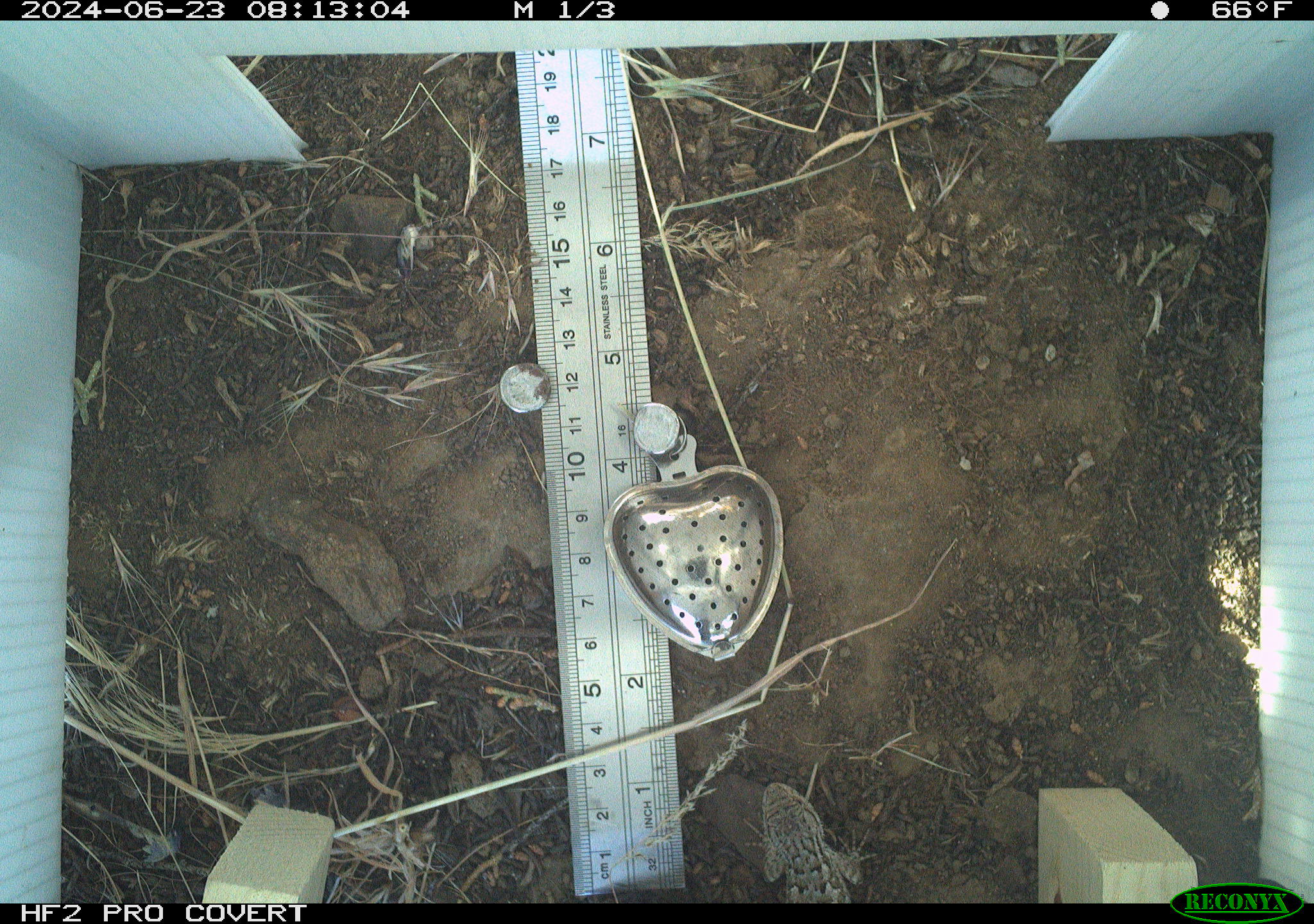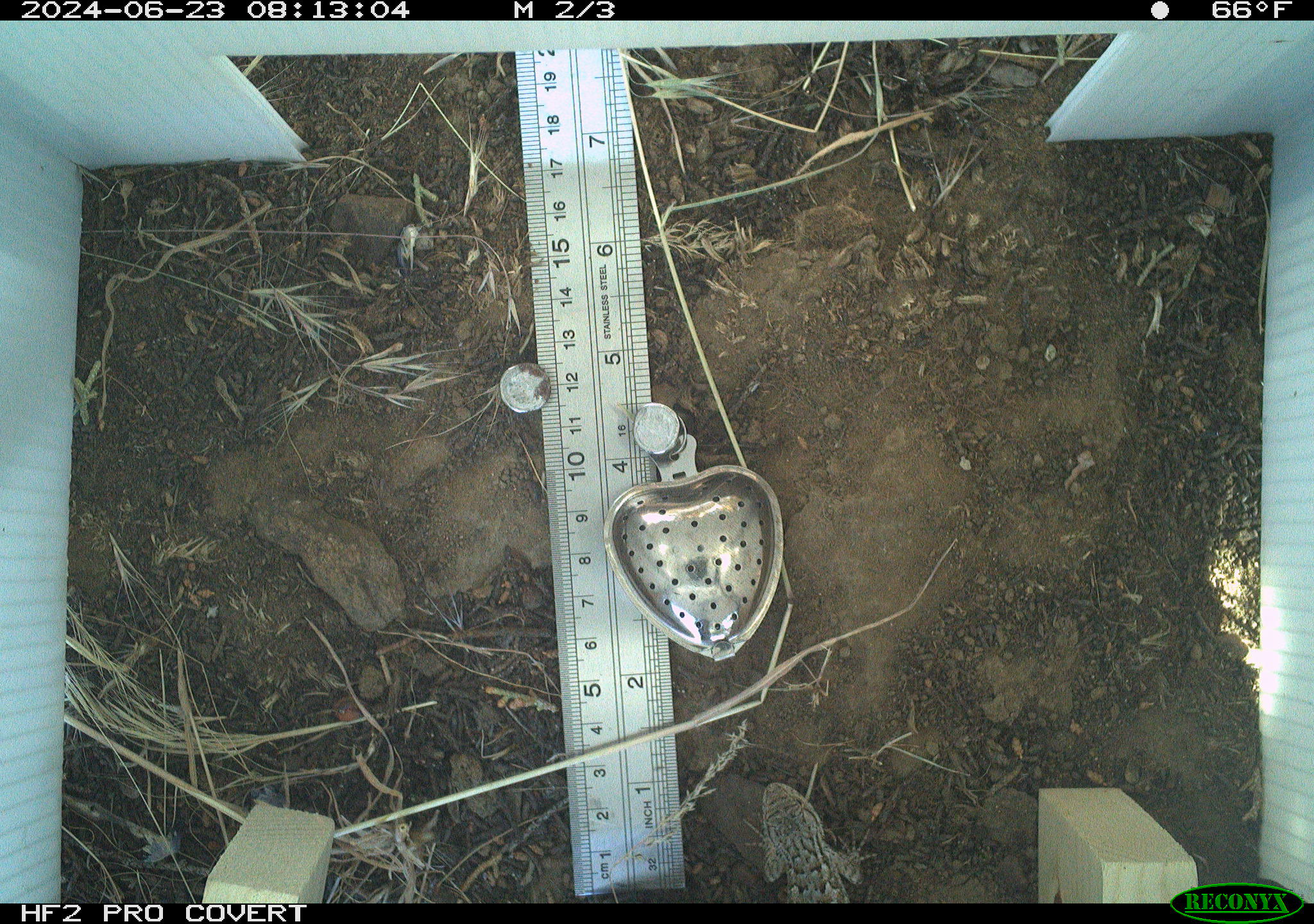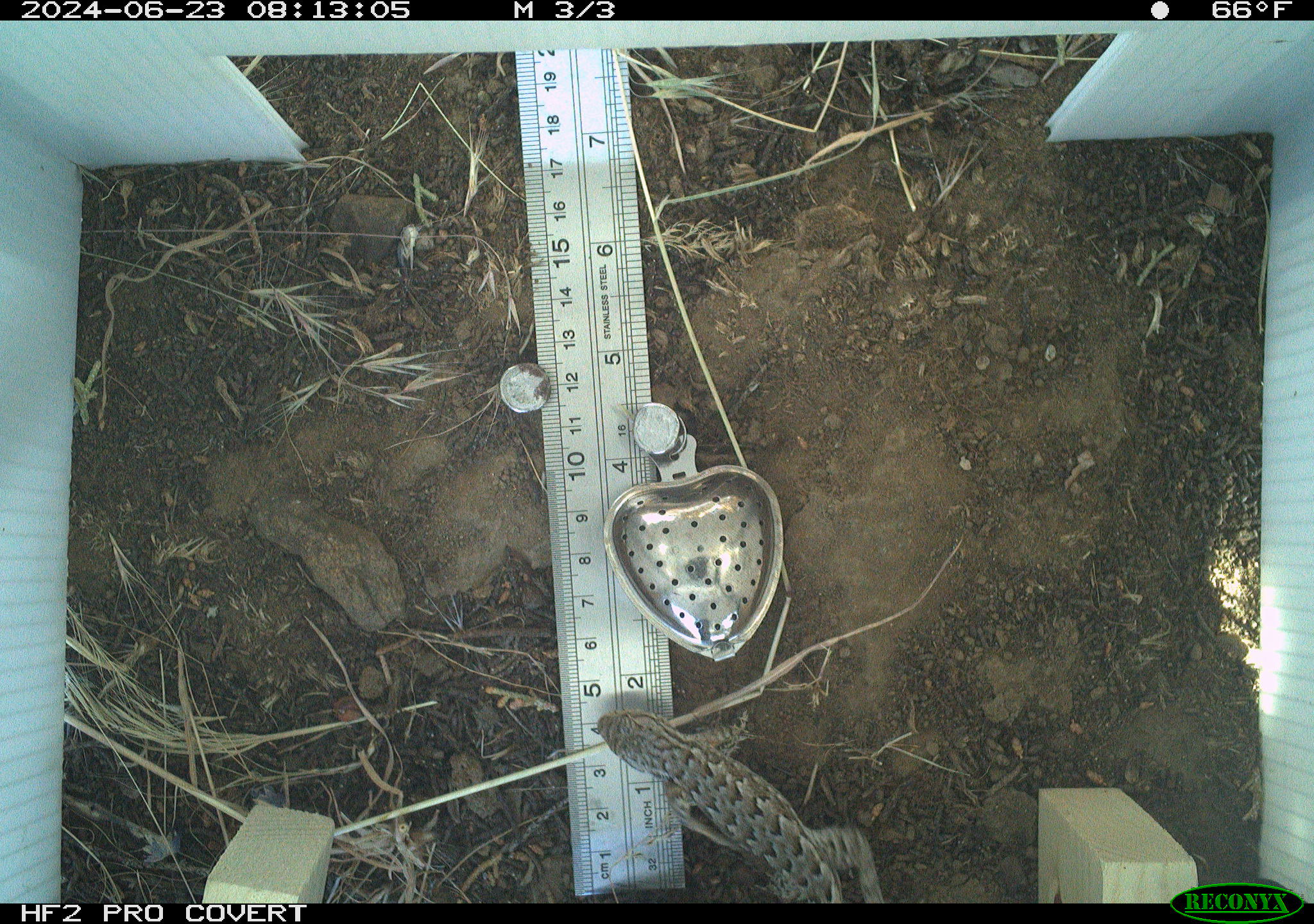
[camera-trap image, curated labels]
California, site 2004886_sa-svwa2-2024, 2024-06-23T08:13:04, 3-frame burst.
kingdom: Animalia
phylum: Chordata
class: Reptilia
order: Squamata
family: Phrynosomatidae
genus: Sceloporus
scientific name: Sceloporus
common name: spiny lizards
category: sceloporus species